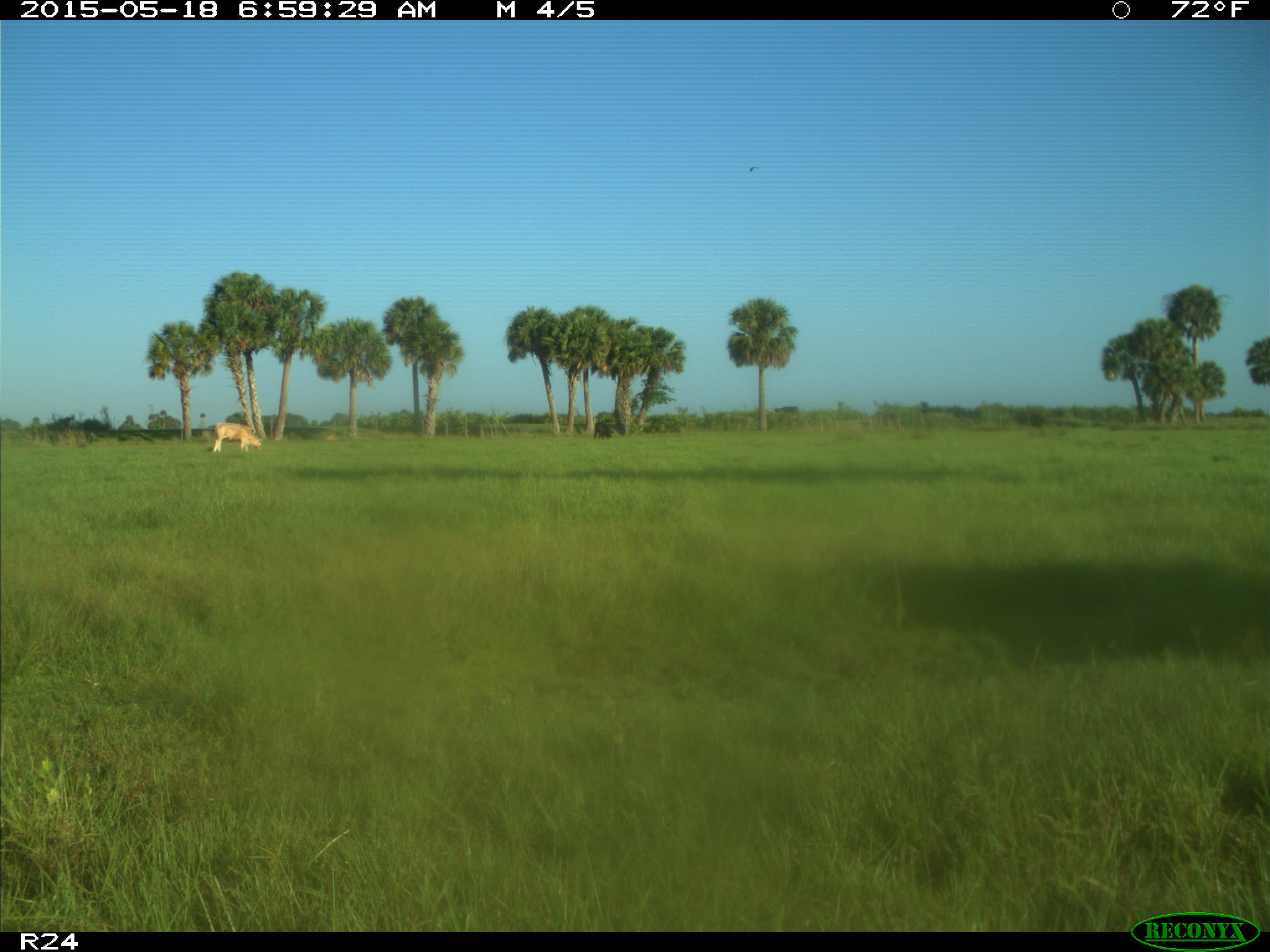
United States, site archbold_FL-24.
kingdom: Animalia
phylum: Chordata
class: Mammalia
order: Artiodactyla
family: Bovidae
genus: Bos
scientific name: Bos taurus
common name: domestic cow